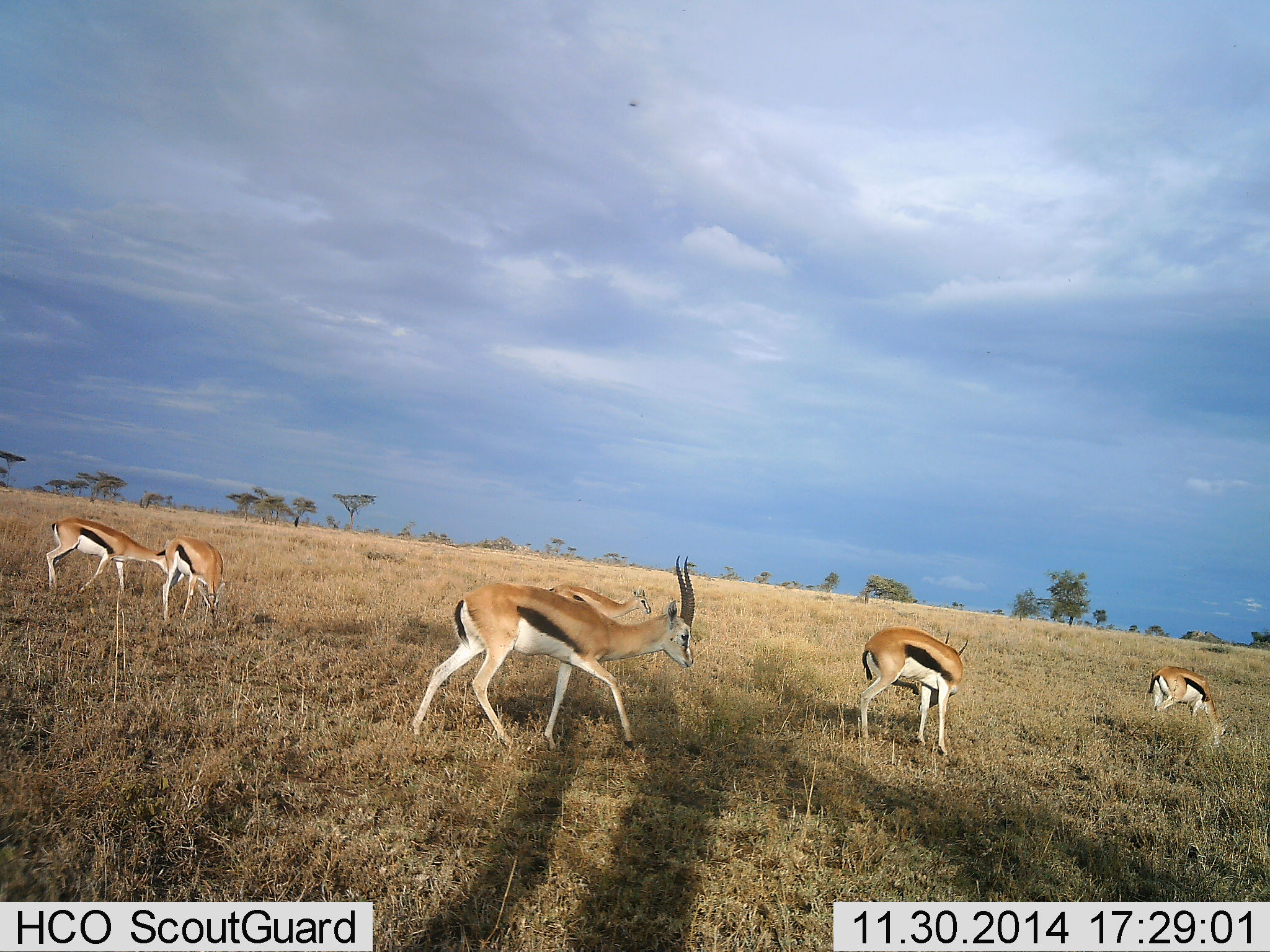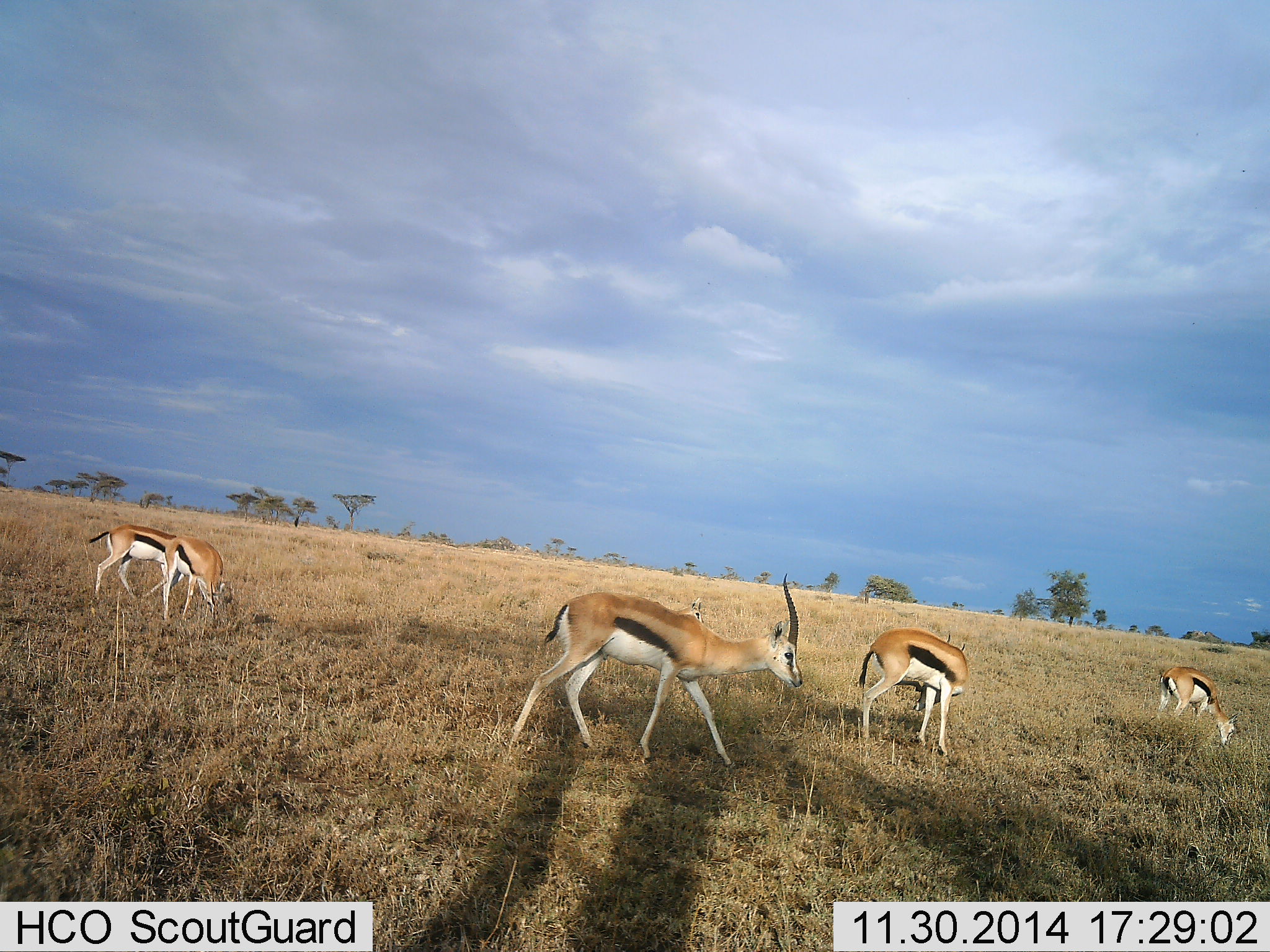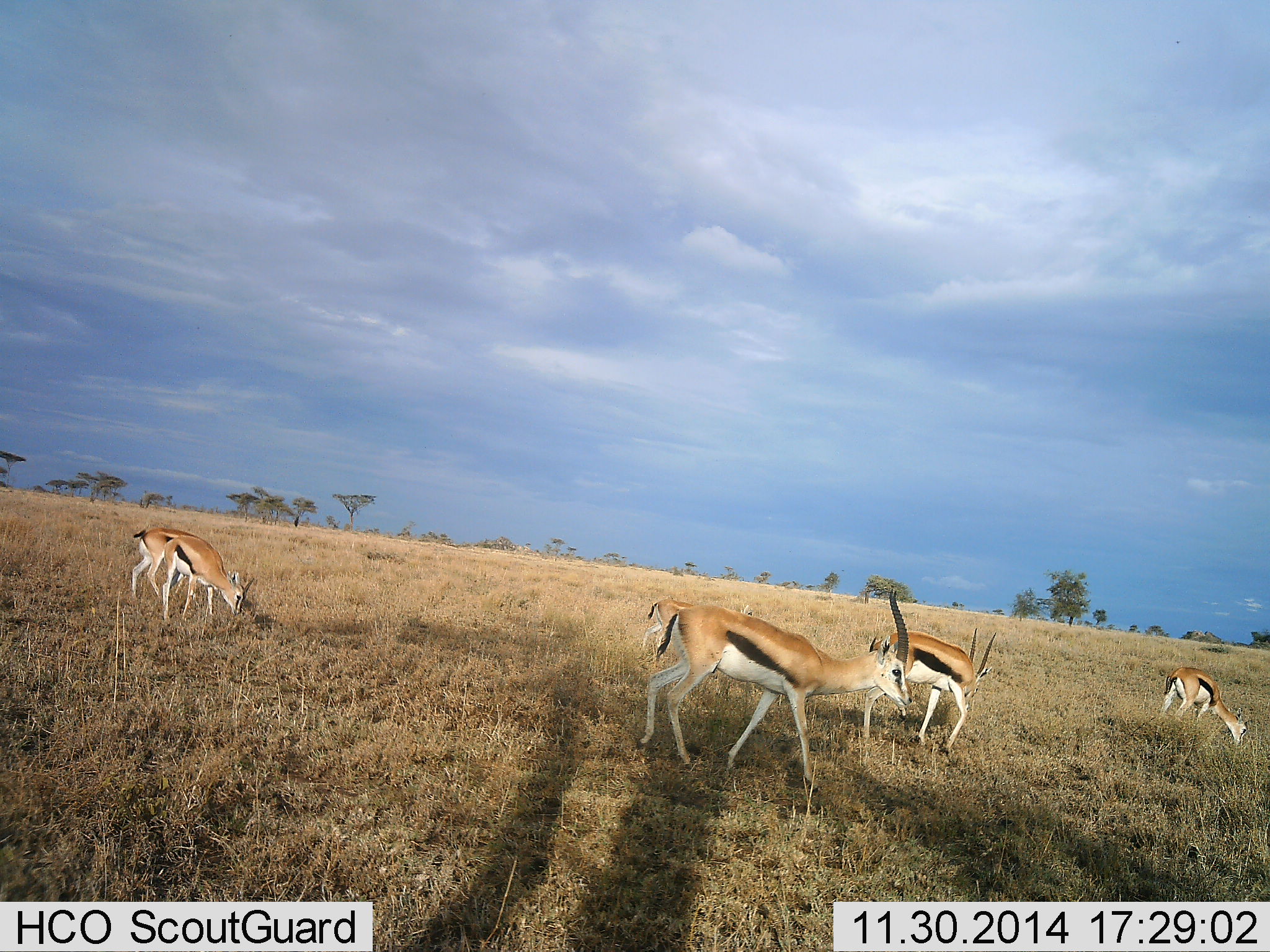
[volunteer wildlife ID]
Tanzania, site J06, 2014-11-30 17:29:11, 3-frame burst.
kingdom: Animalia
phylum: Chordata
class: Mammalia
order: Artiodactyla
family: Bovidae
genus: Eudorcas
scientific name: Eudorcas thomsonii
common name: thomson's gazelle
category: gazellethomsons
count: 6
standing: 64%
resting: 0%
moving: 55%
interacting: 0%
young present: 9%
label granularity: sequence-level